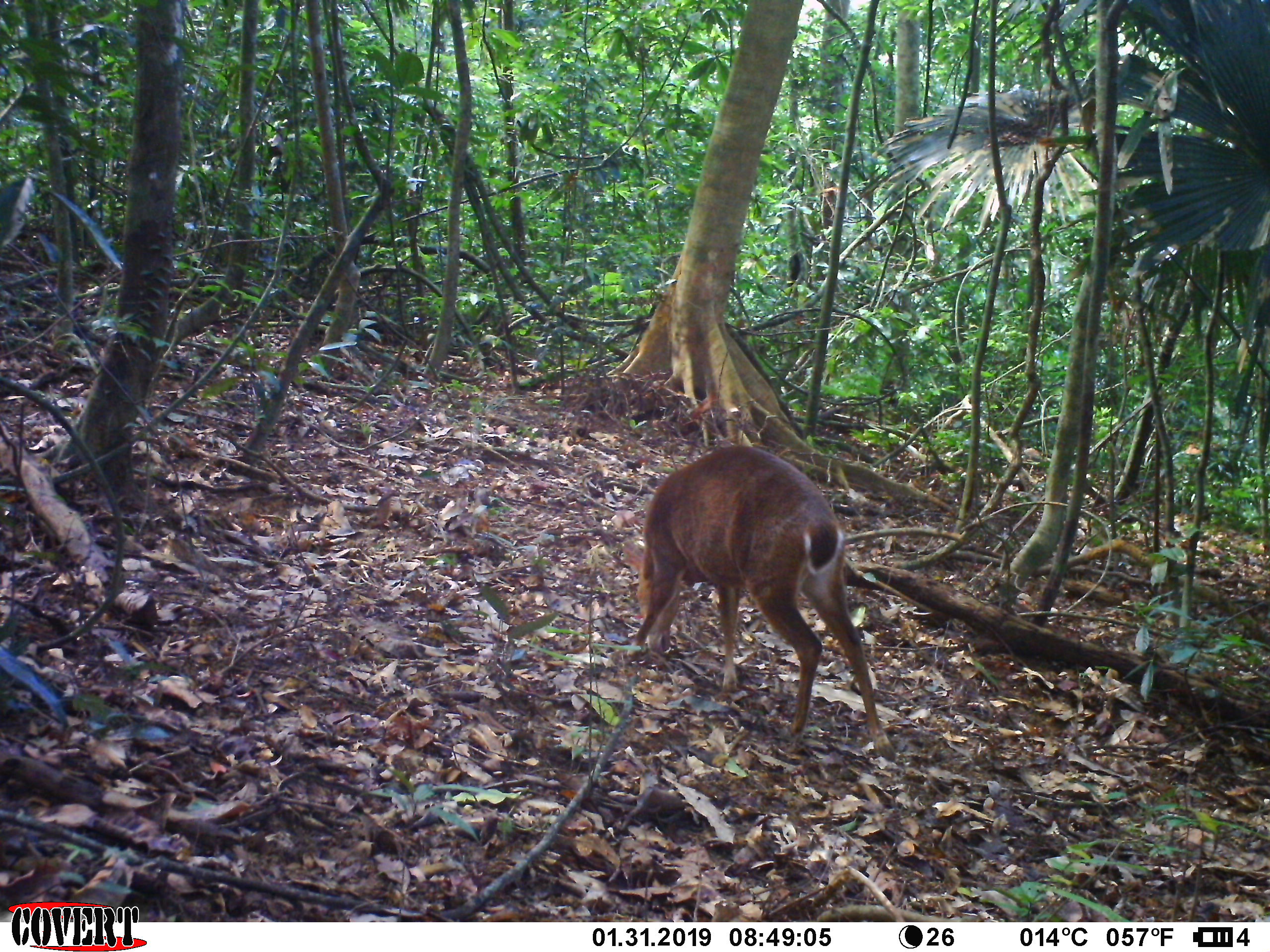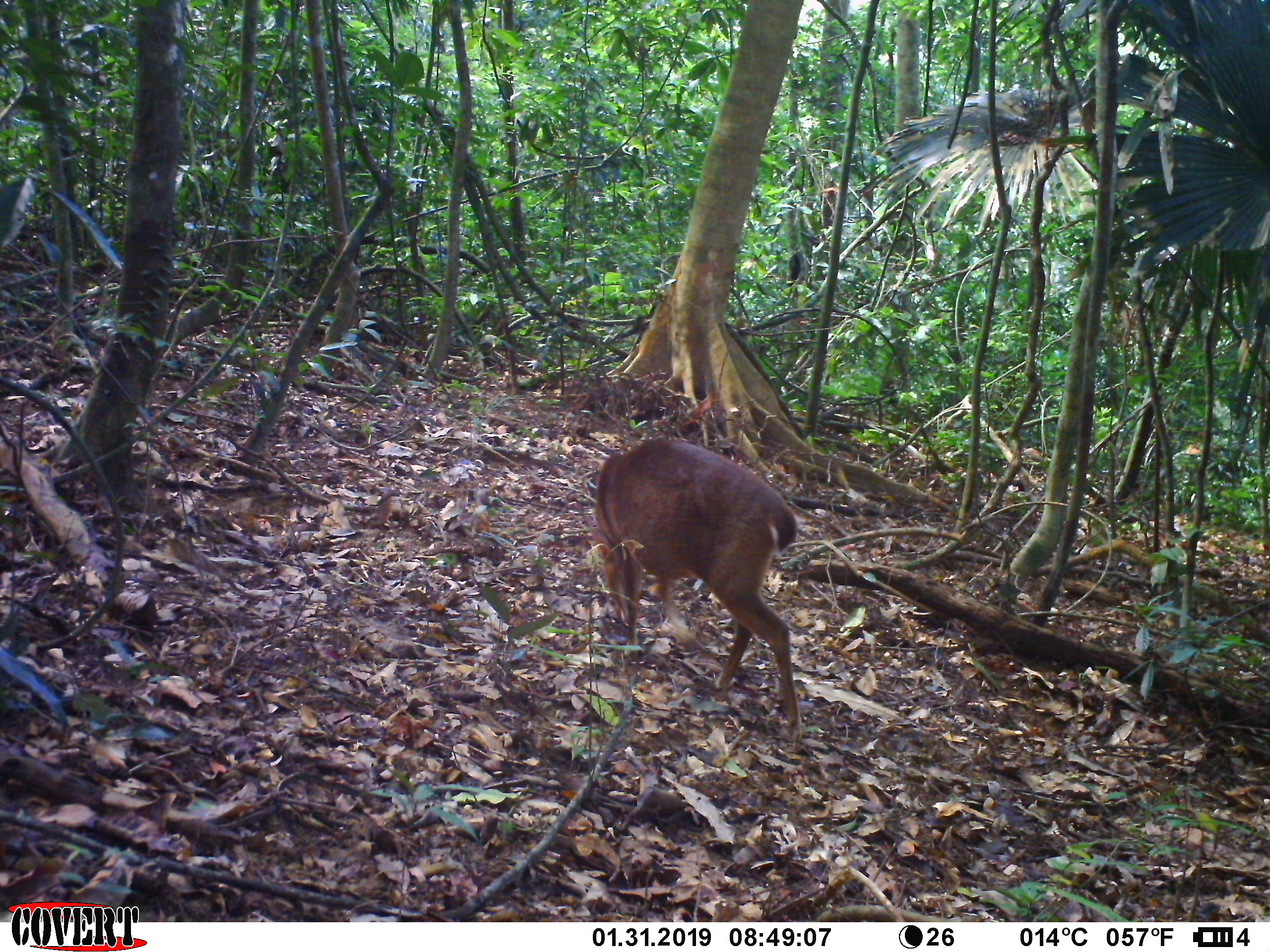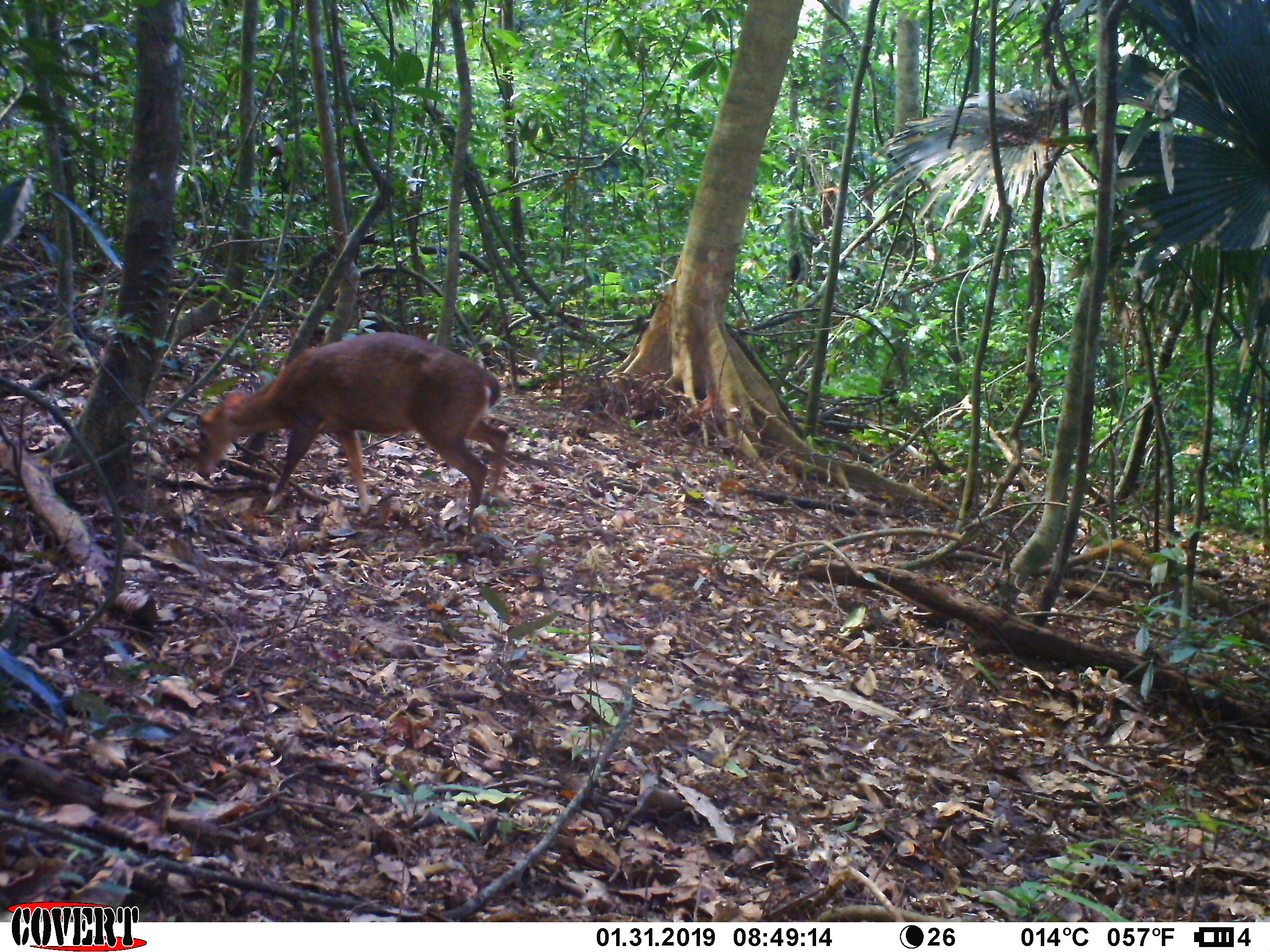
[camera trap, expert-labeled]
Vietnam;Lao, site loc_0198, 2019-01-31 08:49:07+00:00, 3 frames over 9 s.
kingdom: Animalia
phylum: Chordata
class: Mammalia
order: Artiodactyla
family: Cervidae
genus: Muntiacus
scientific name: Muntiacus vuquangensis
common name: large-antlered muntjac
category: large antlered muntjac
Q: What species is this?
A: Large antlered muntjac (large-antlered muntjac) (Muntiacus vuquangensis).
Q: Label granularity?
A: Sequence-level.